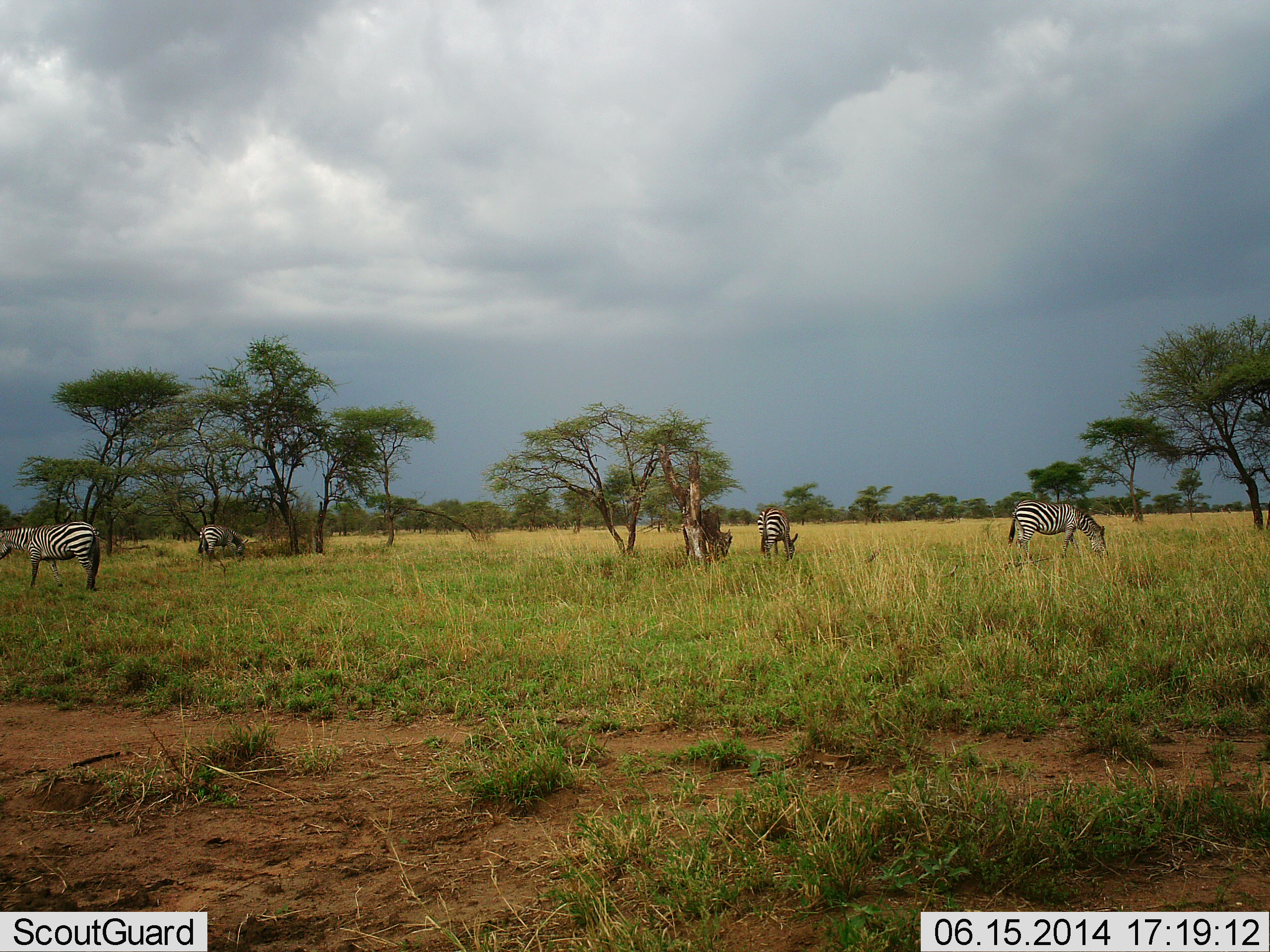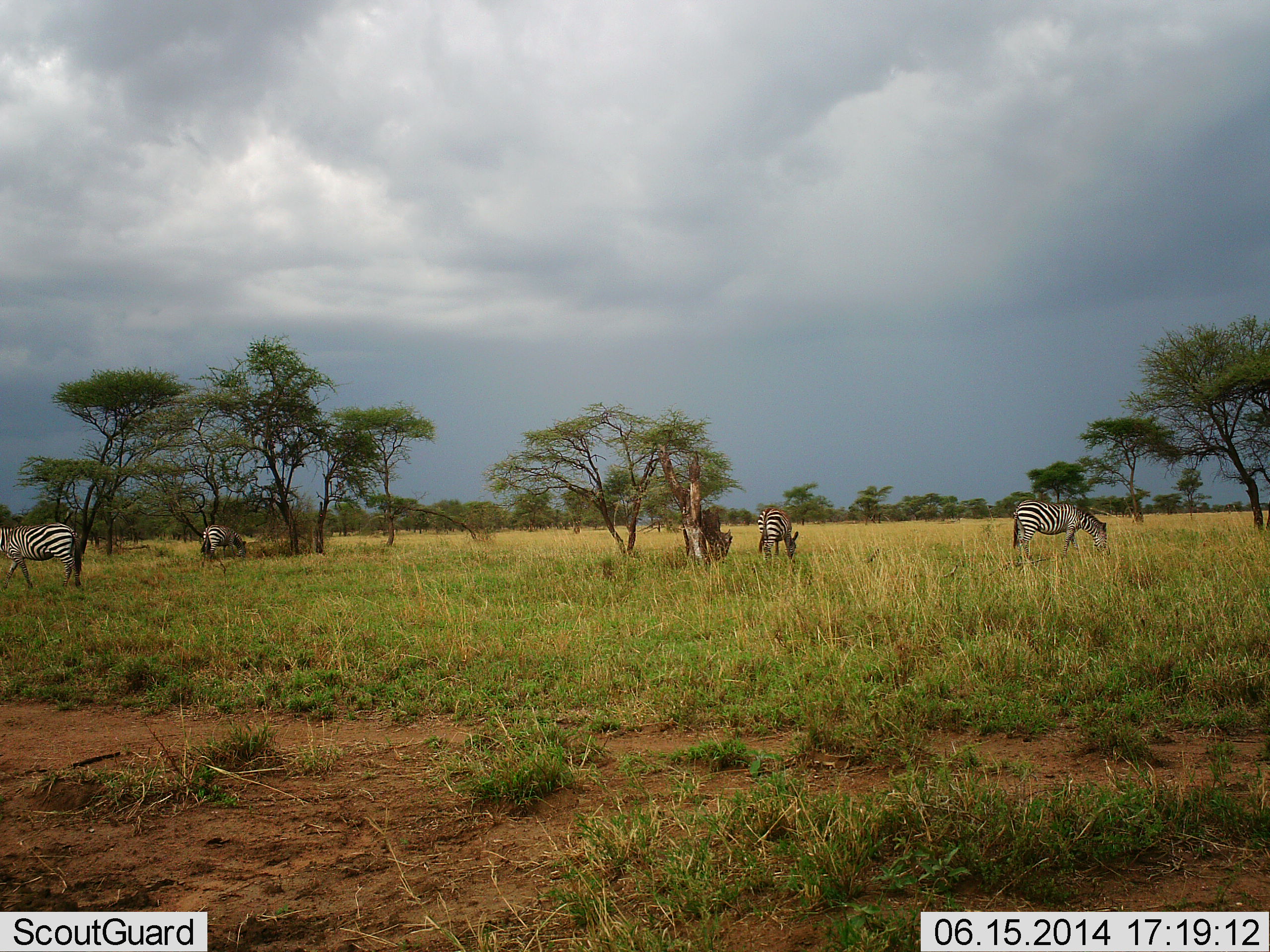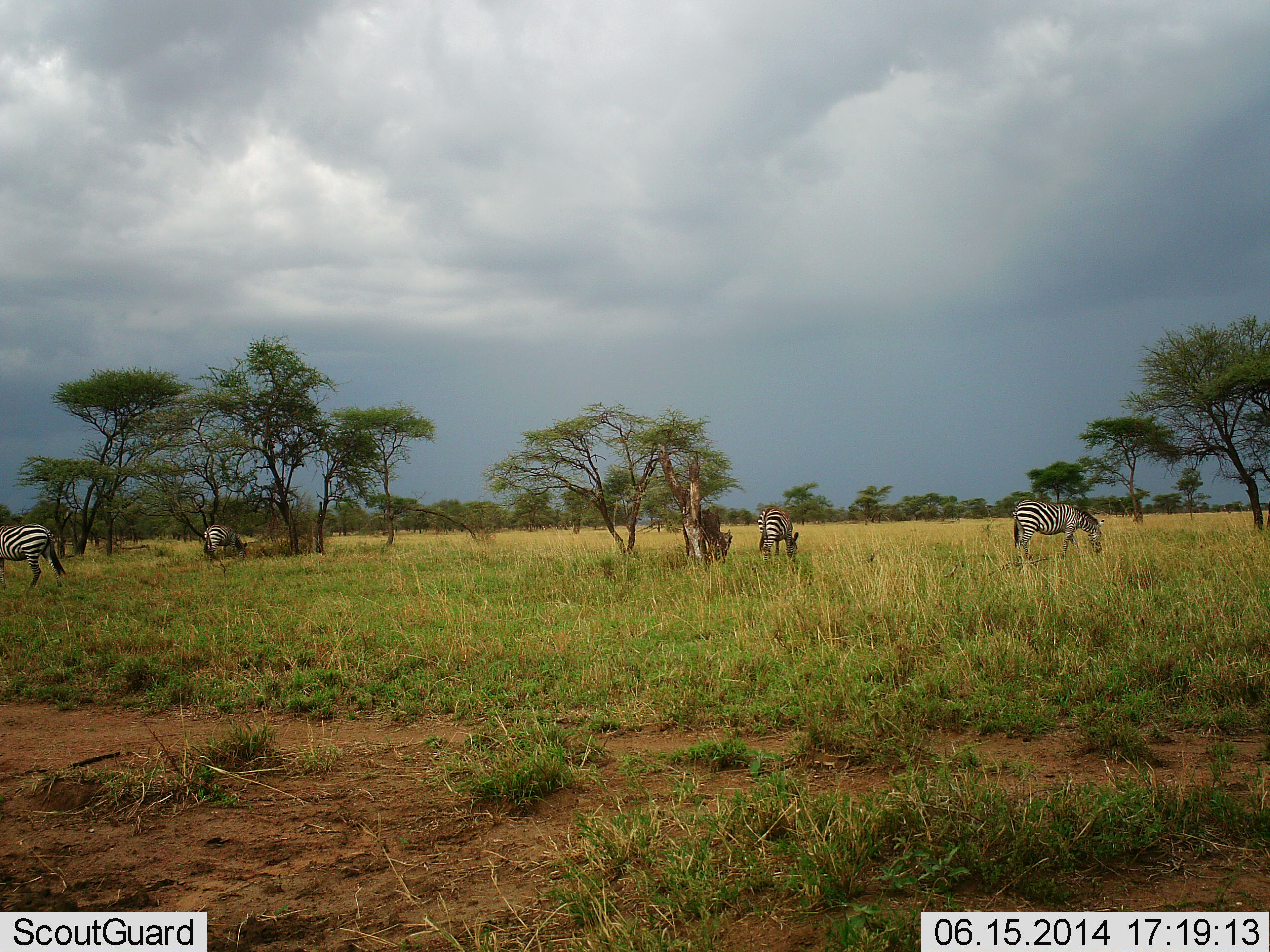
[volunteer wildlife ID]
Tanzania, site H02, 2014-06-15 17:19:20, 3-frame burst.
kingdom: Animalia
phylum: Chordata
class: Mammalia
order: Perissodactyla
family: Equidae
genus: Equus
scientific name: Equus quagga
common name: plains zebra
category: zebra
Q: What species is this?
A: Zebra (plains zebra) (Equus quagga).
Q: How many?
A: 4.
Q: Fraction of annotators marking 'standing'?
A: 30%.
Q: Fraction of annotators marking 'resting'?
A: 0%.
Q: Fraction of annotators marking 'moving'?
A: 30%.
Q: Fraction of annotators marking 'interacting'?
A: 0%.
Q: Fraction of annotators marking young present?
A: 0%.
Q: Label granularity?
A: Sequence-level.